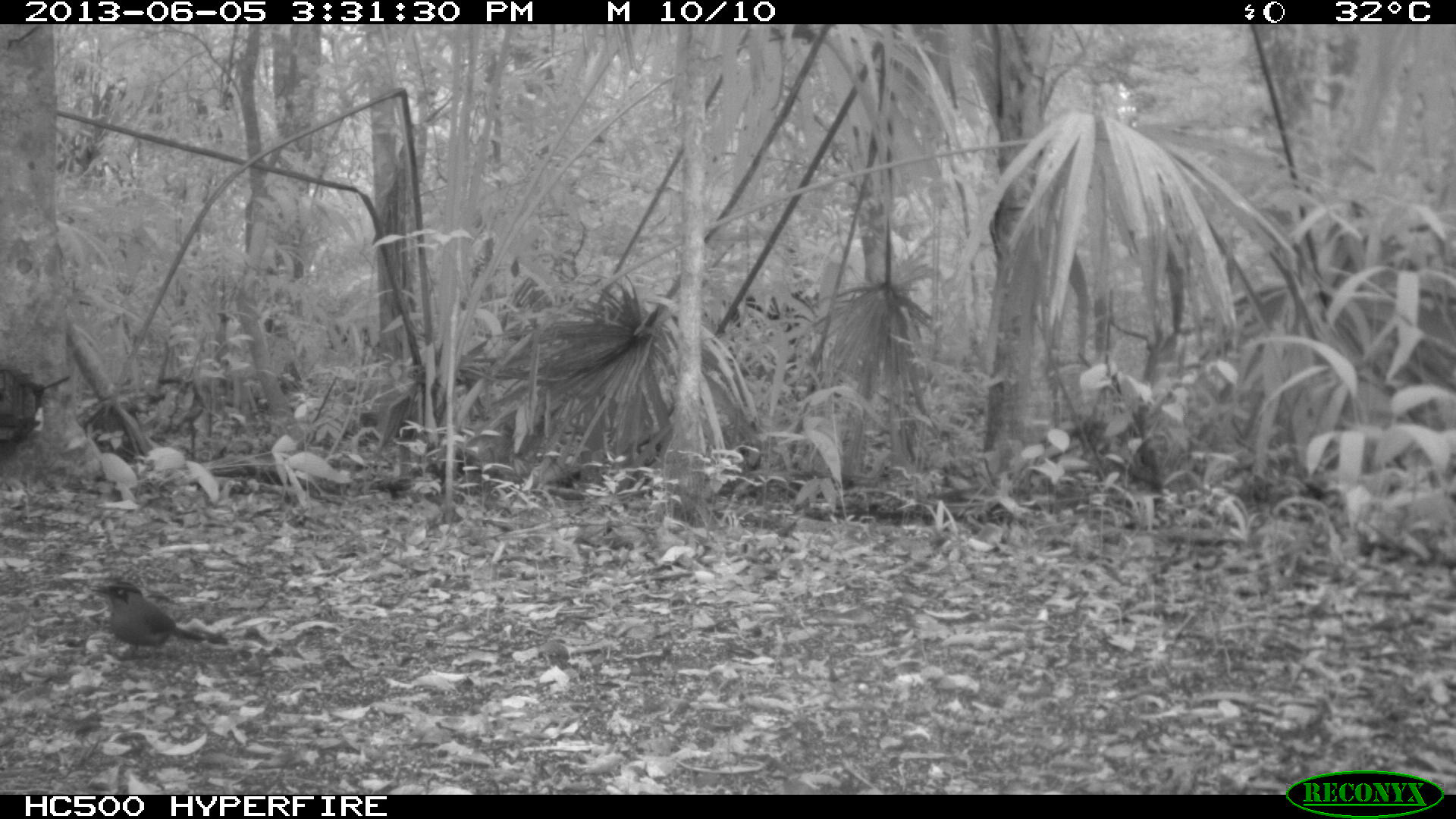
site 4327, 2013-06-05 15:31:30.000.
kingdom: Animalia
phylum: Chordata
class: Aves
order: Coraciiformes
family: Momotidae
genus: Momotus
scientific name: Momotus momota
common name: amazonian motmot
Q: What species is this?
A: Momotus momota (amazonian motmot).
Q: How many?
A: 1.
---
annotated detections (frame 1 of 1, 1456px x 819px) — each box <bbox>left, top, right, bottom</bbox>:
momotus momota: <bbox>88, 580, 228, 660</bbox>